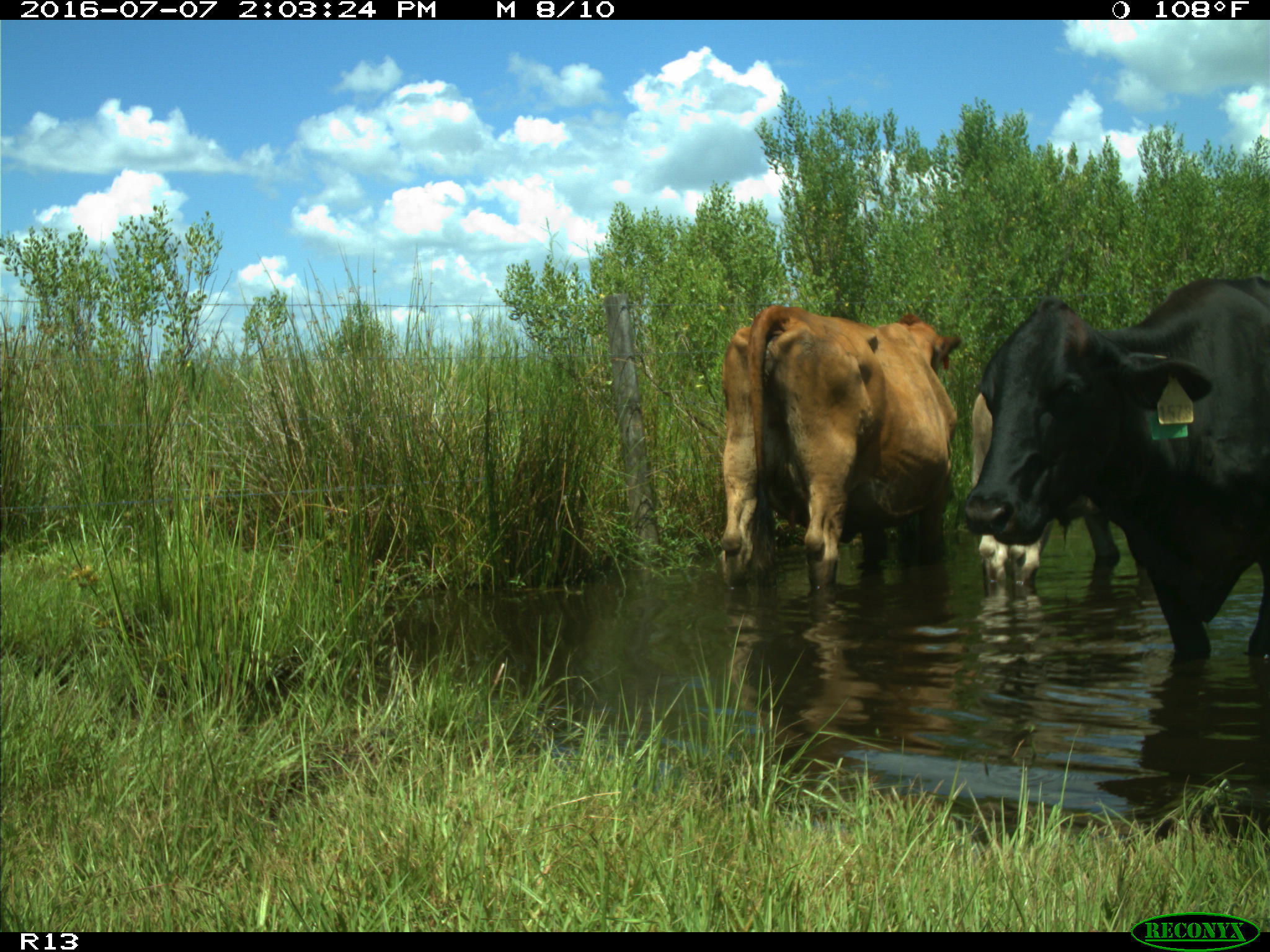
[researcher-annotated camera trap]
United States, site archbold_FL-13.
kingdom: Animalia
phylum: Chordata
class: Mammalia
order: Artiodactyla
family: Bovidae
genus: Bos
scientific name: Bos taurus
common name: domestic cow